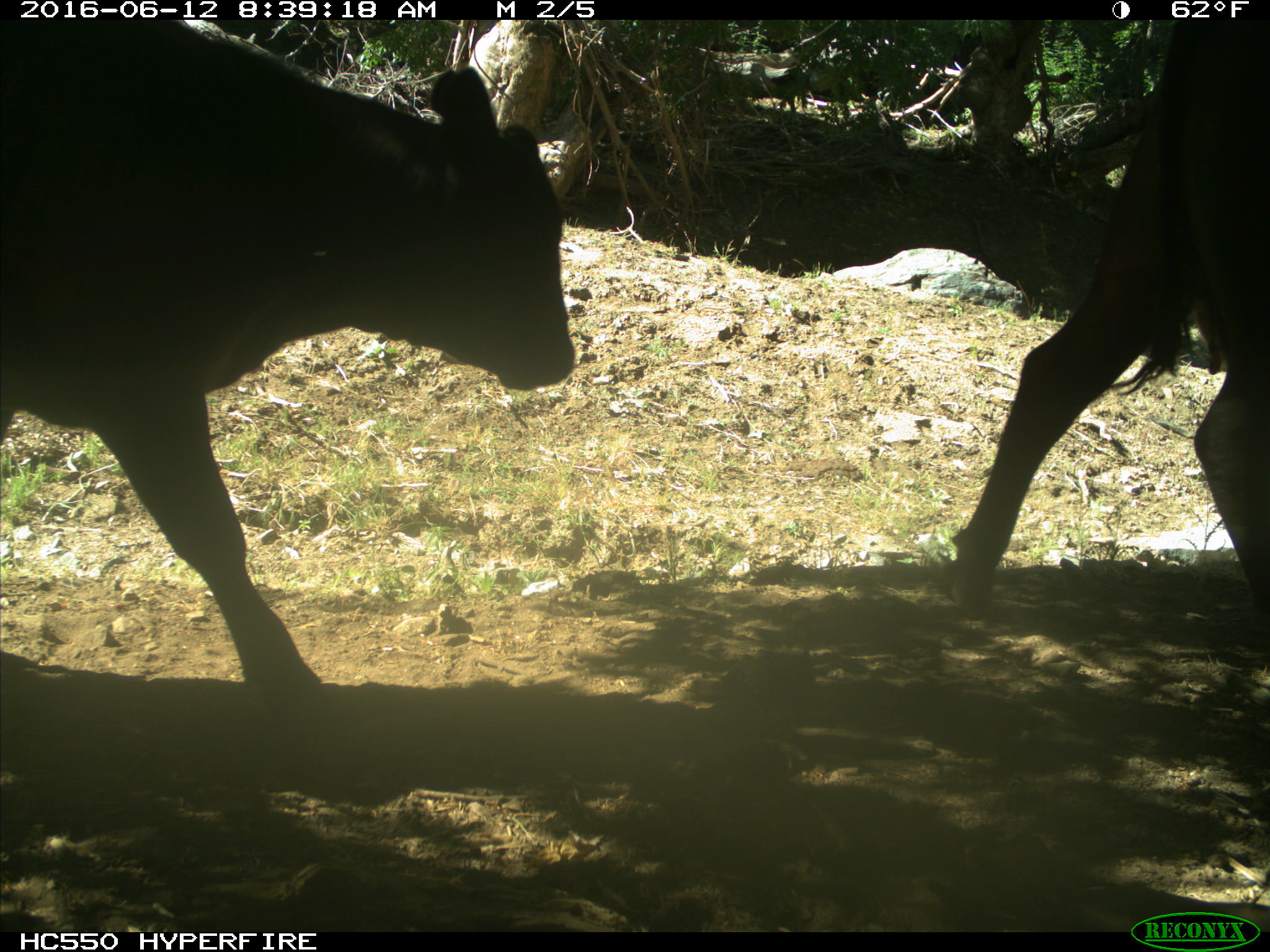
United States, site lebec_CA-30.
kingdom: Animalia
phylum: Chordata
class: Mammalia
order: Artiodactyla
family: Bovidae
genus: Bos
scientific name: Bos taurus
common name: domestic cow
Bos taurus (domestic cow).